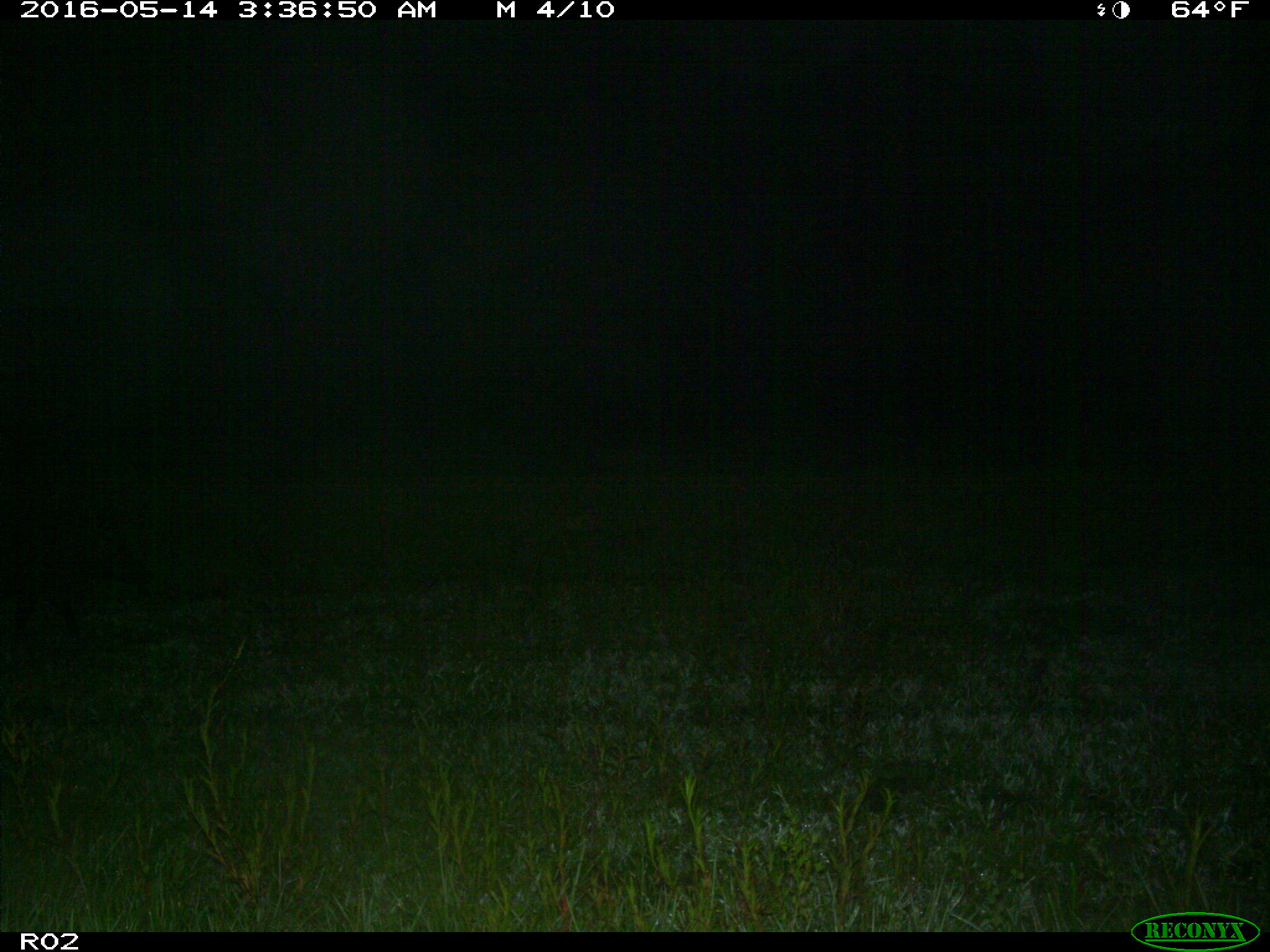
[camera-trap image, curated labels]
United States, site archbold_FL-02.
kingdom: Animalia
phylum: Chordata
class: Mammalia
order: Artiodactyla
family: Suidae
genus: Sus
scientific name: Sus scrofa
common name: wild boar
Sus scrofa (wild boar).